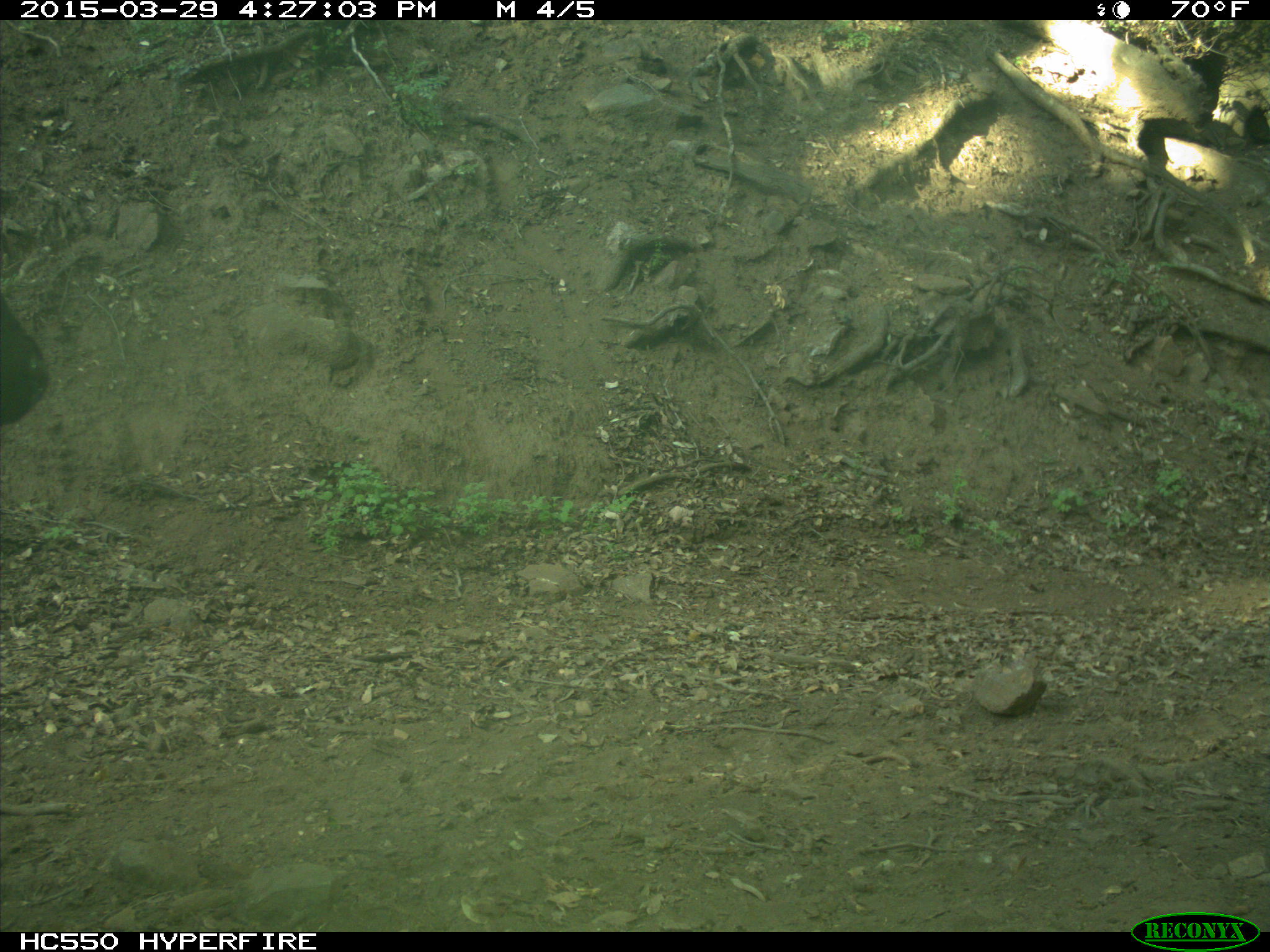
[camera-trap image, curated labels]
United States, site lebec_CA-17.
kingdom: Animalia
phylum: Chordata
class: Mammalia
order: Artiodactyla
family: Bovidae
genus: Bos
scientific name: Bos taurus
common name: domestic cow